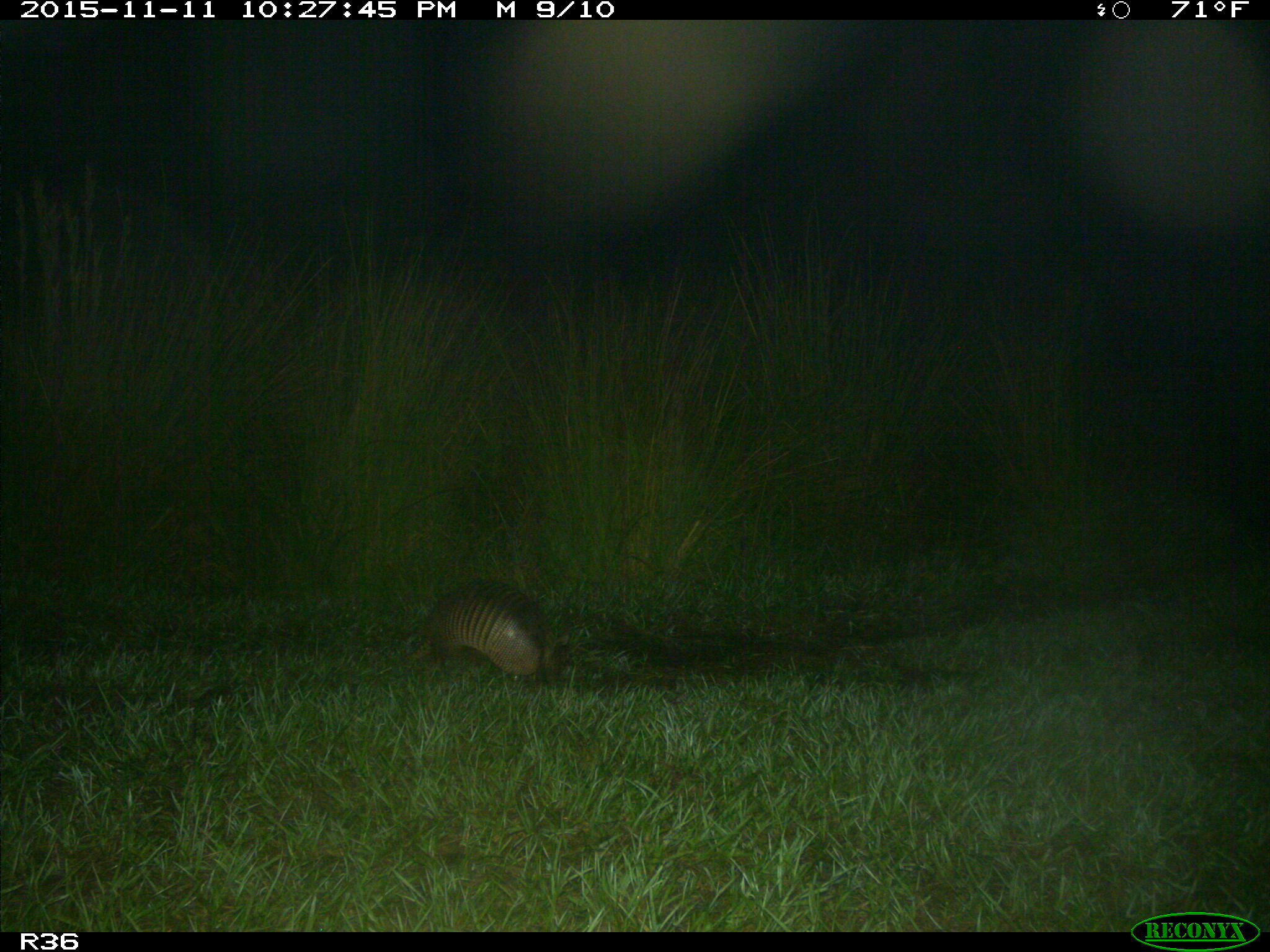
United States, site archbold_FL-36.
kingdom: Animalia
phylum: Chordata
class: Mammalia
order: Cingulata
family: Dasypodidae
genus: Dasypus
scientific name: Dasypus novemcinctus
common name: nine-banded armadillo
Dasypus novemcinctus (nine-banded armadillo).